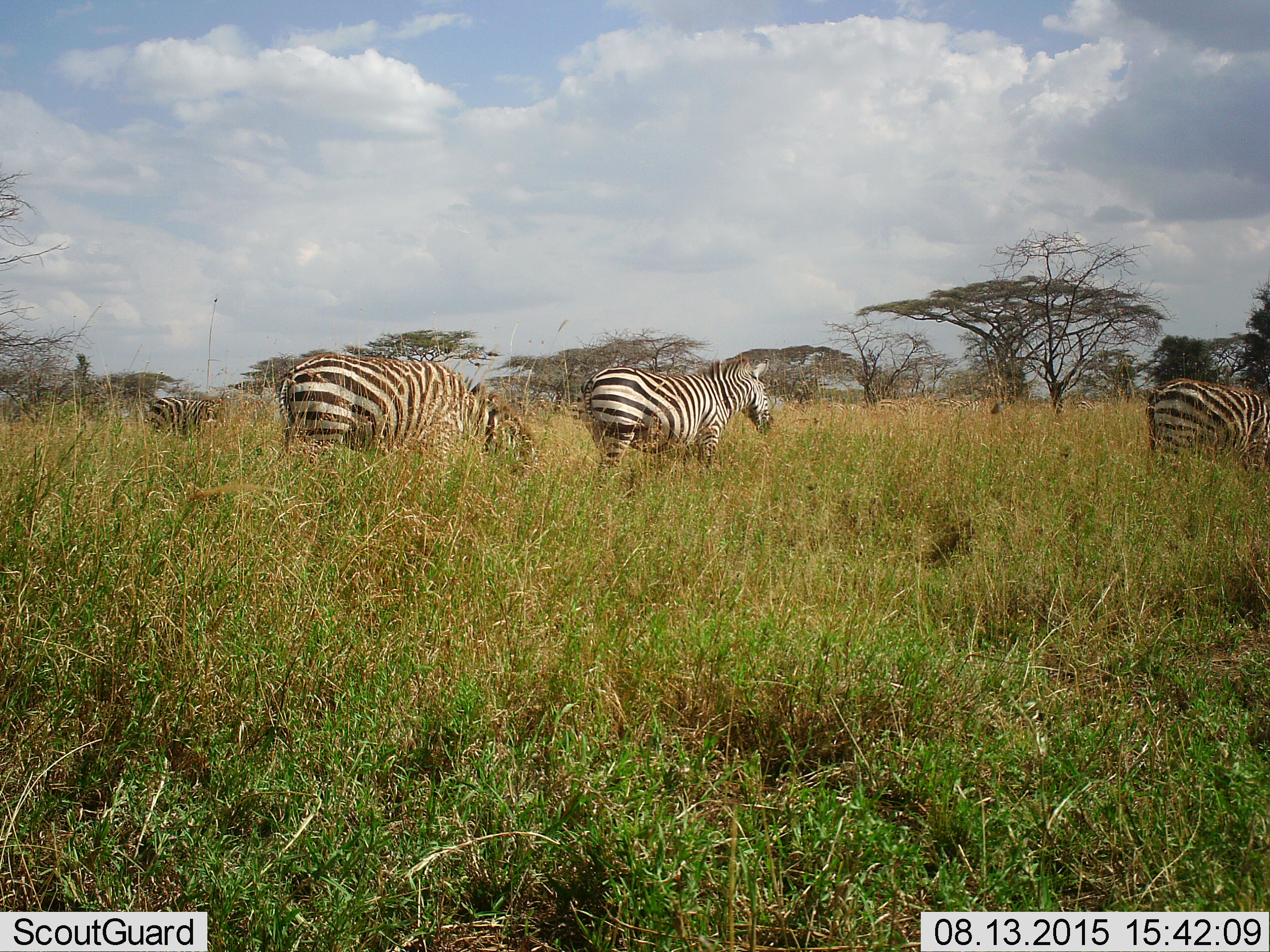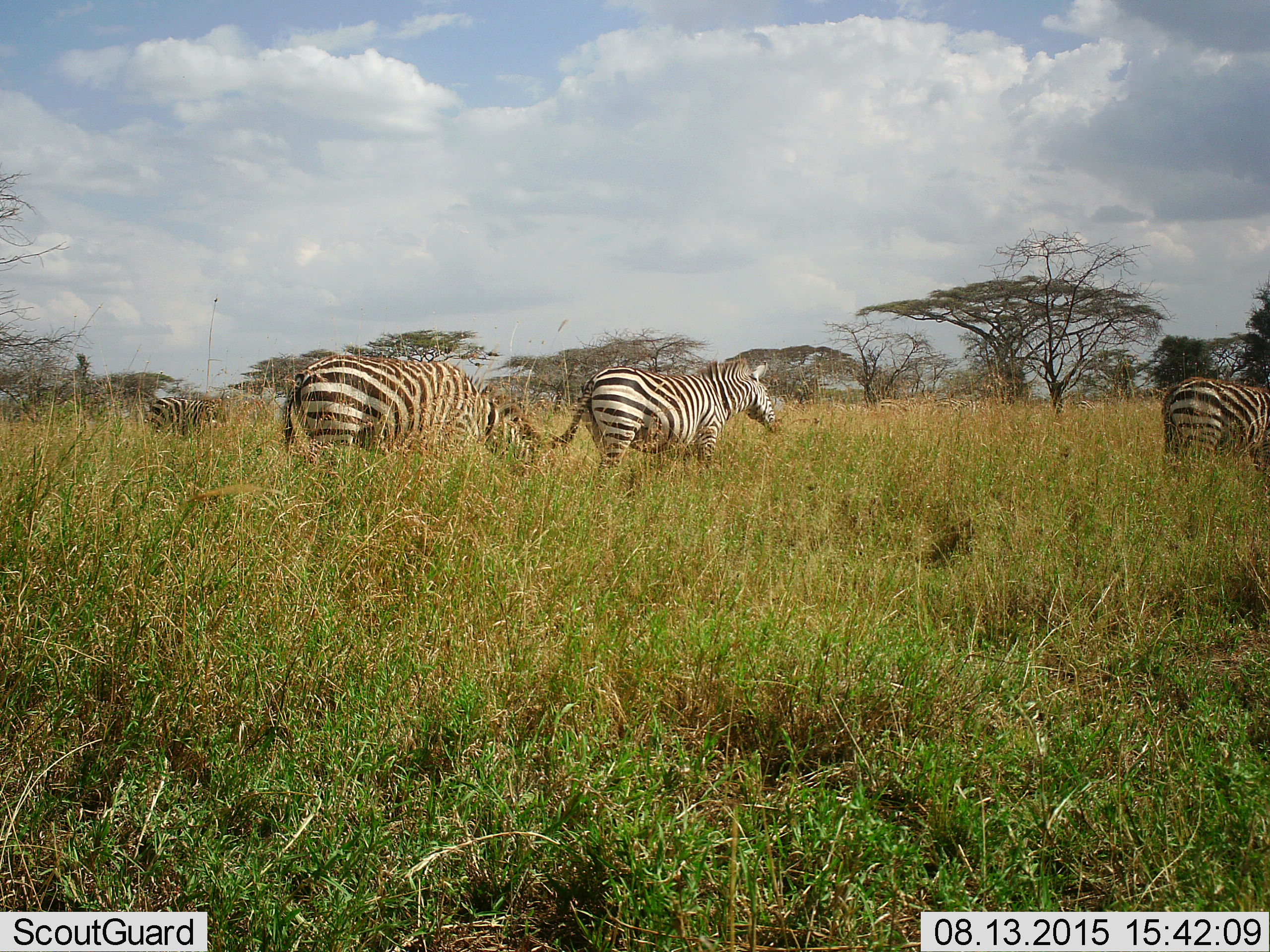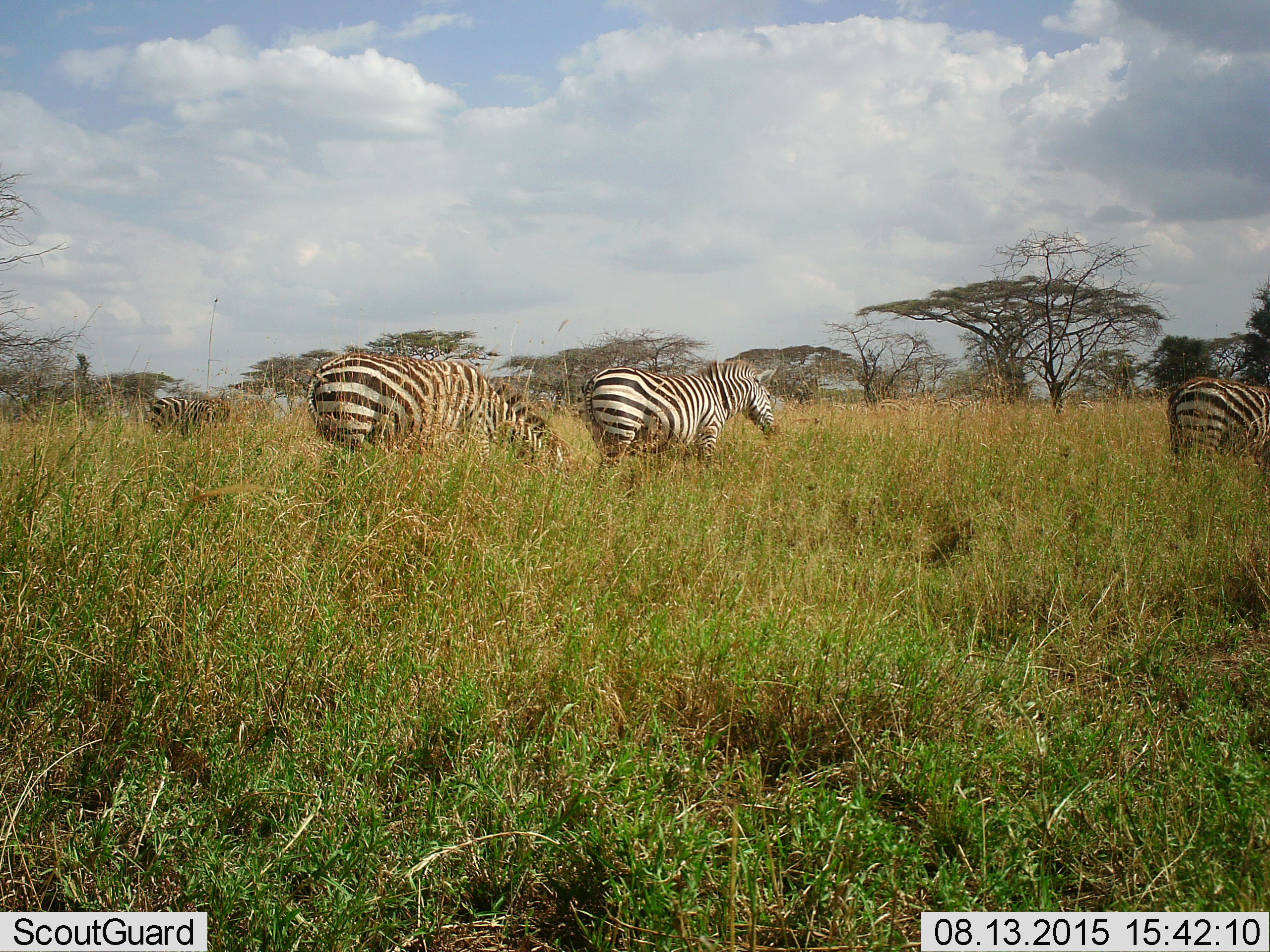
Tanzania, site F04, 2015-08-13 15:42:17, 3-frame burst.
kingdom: Animalia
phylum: Chordata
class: Mammalia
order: Perissodactyla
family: Equidae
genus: Equus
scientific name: Equus quagga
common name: plains zebra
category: zebra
Zebra (plains zebra) (Equus quagga), count 4. Behavior (volunteer vote fractions): standing 50%, resting 0%, moving 19%, interacting 6%. Young present (vote fraction): 12%. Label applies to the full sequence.